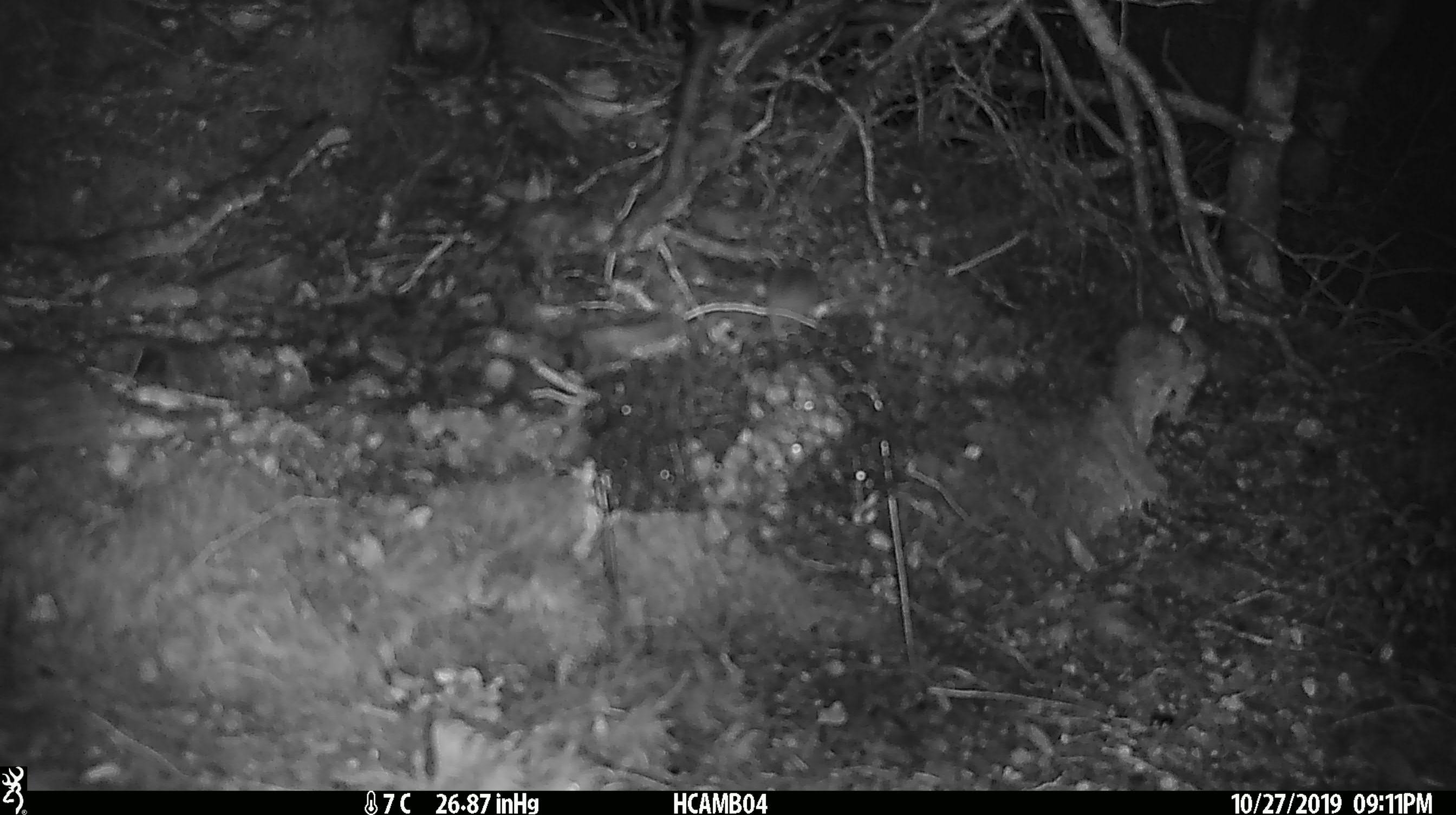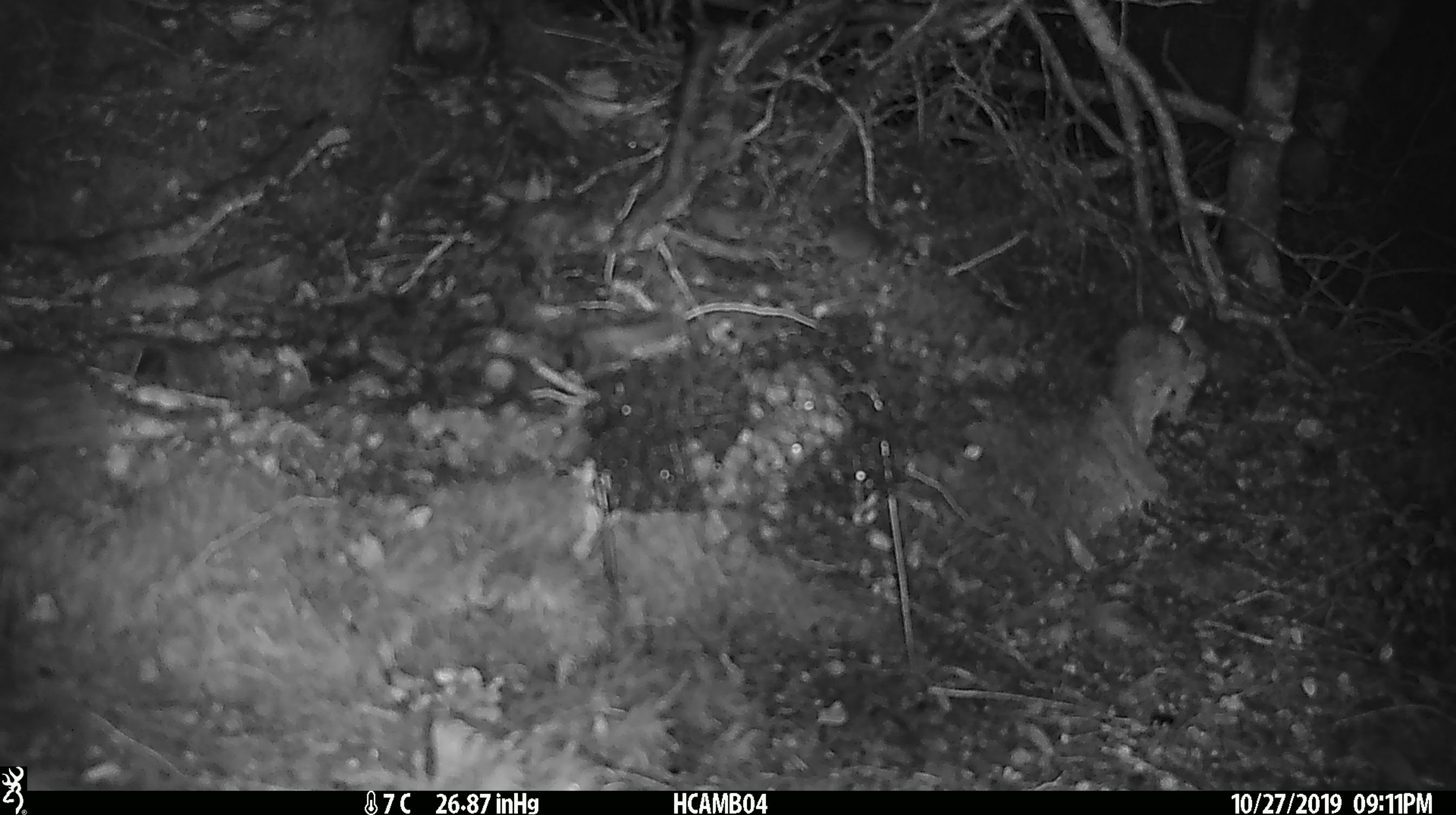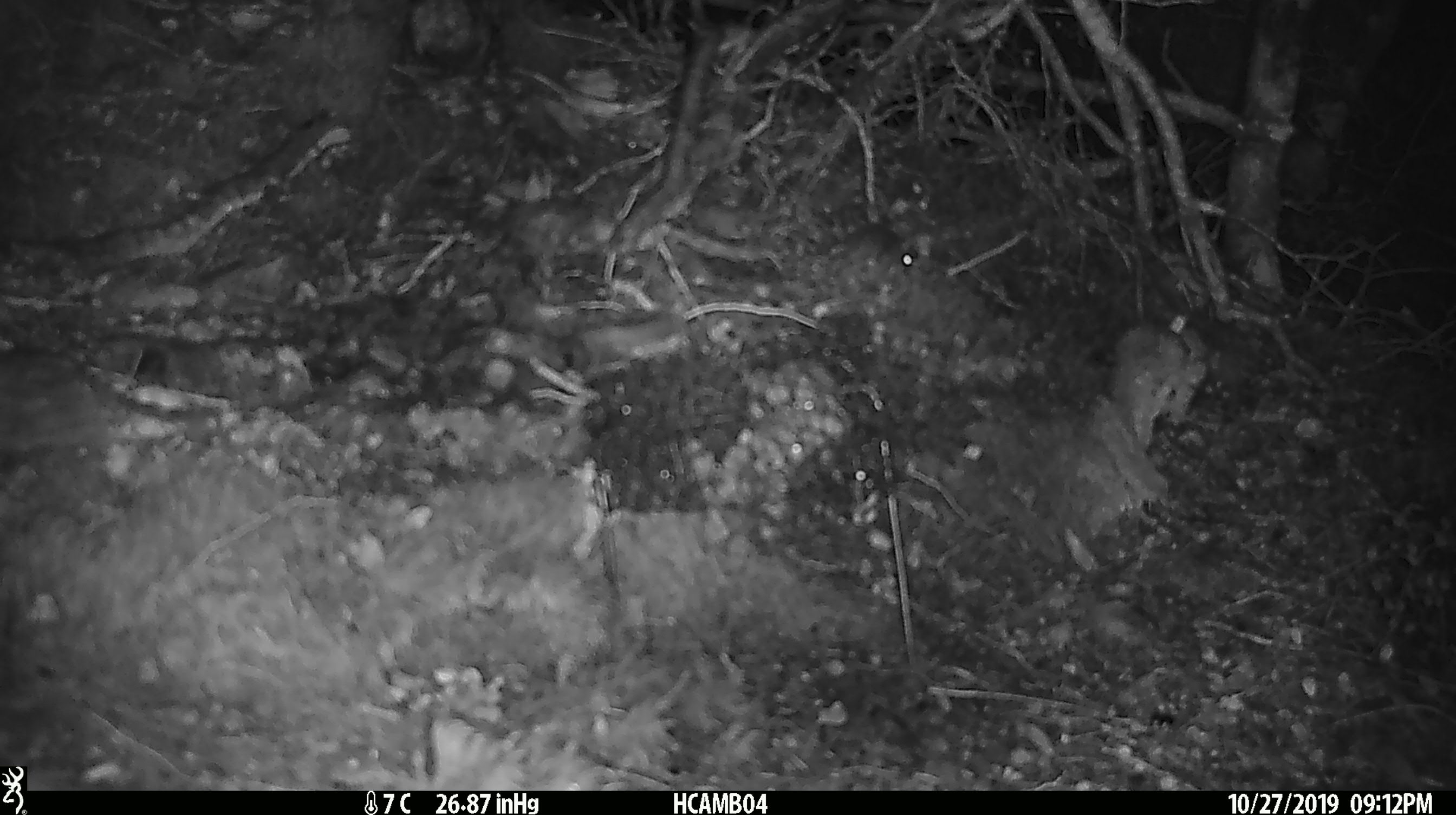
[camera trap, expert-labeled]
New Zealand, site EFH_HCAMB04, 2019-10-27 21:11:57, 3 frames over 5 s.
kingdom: Animalia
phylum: Chordata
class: Mammalia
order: Rodentia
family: Muridae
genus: Mus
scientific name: Mus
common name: mouse